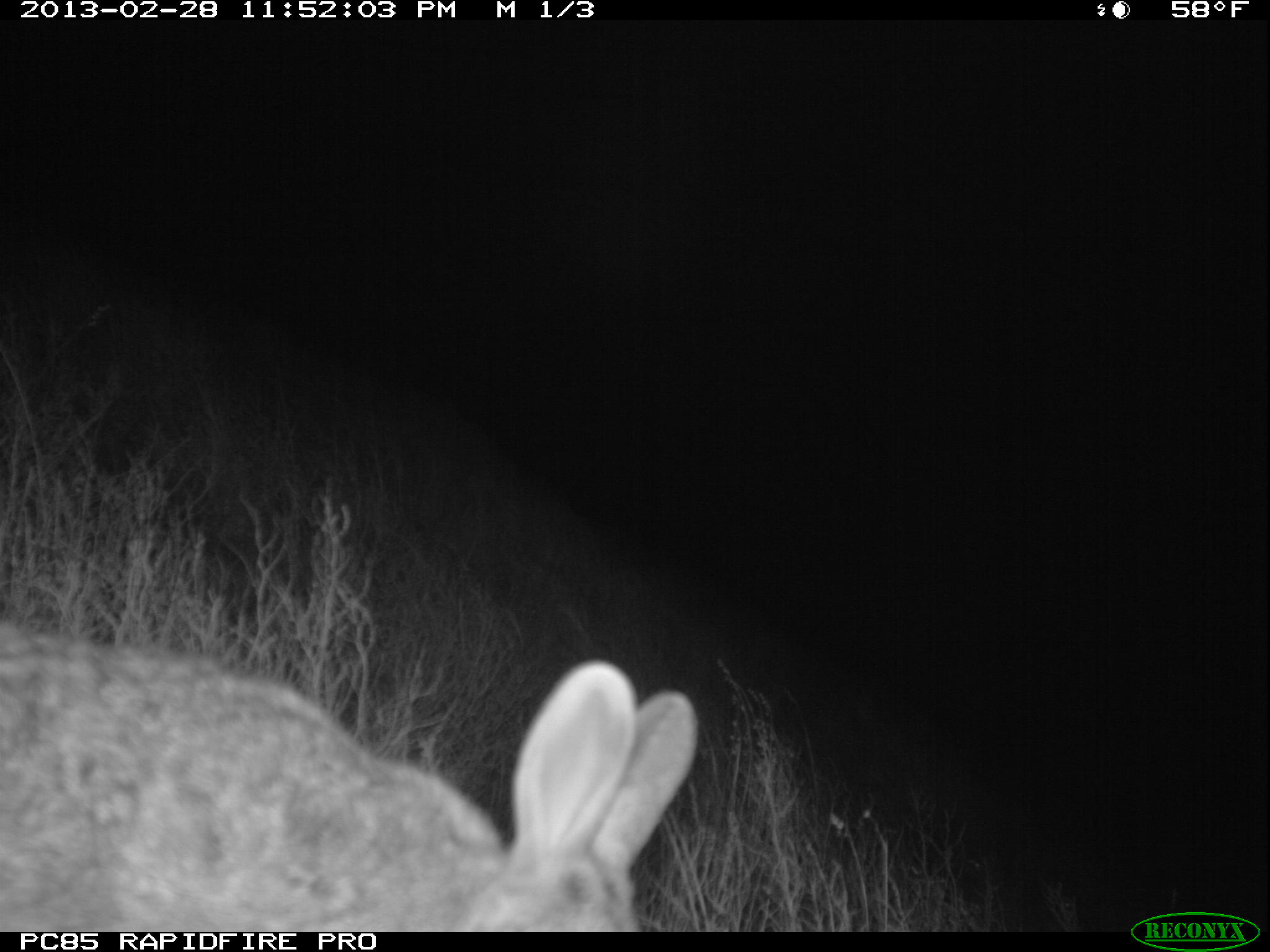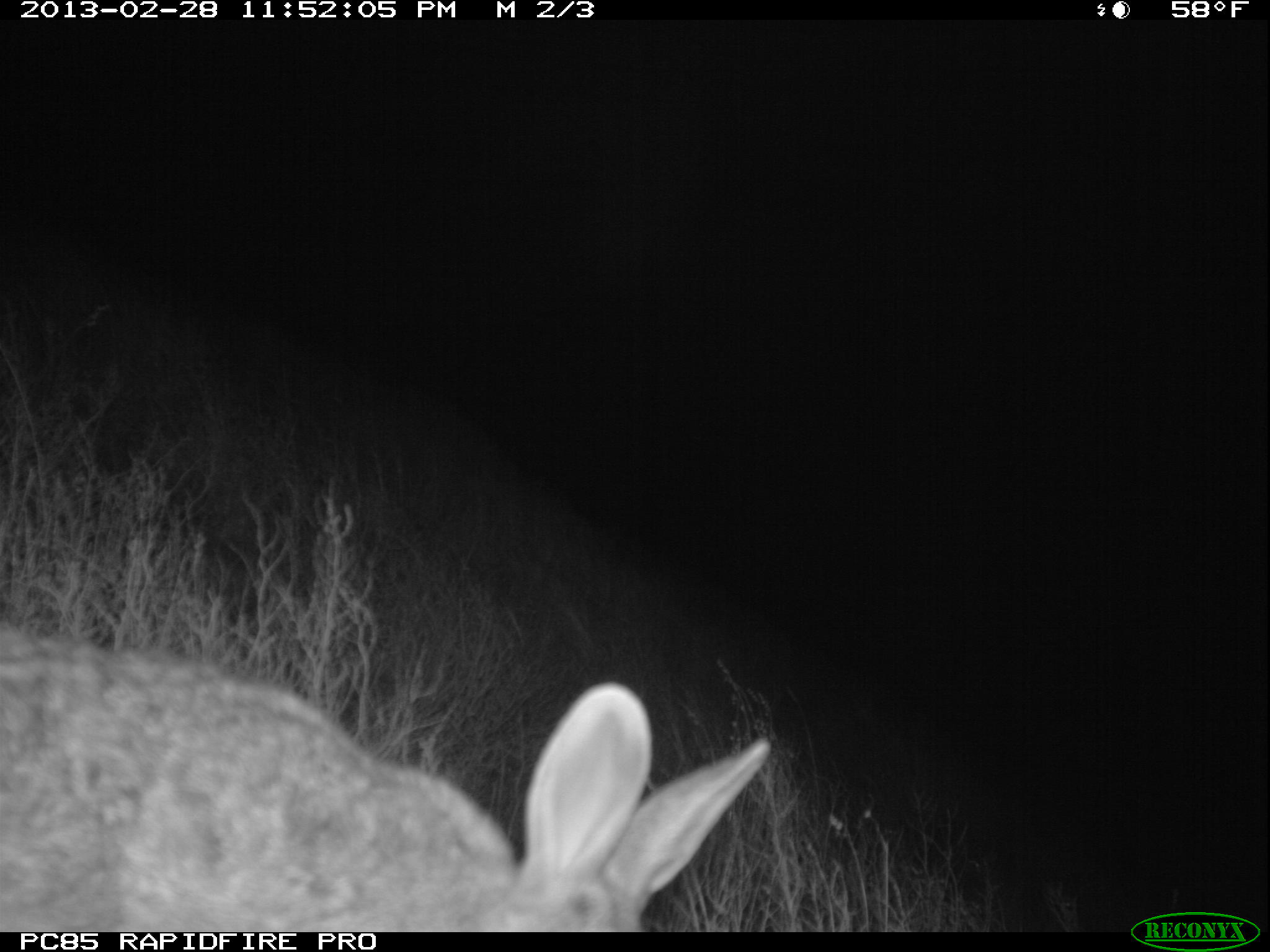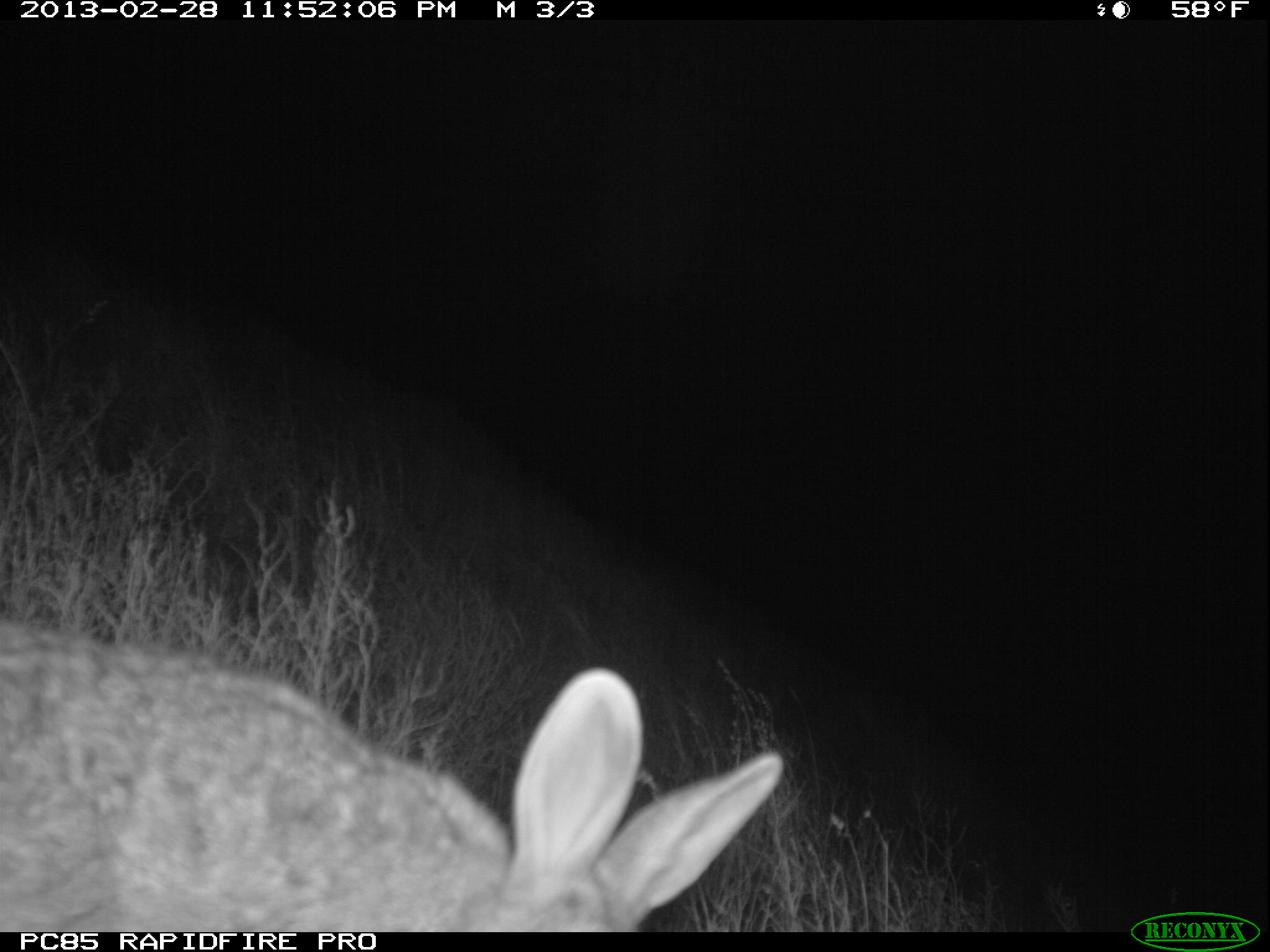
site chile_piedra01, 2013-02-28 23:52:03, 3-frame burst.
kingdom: Animalia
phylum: Chordata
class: Mammalia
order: Lagomorpha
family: Leporidae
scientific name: Leporidae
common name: rabbits and hares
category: rabbit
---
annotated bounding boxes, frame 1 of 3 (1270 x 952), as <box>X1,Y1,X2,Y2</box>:
rabbit: <box>0,614,691,935</box>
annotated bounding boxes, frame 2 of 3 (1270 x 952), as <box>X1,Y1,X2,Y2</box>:
rabbit: <box>0,619,771,930</box>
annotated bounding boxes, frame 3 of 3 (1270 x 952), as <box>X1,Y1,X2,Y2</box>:
rabbit: <box>0,614,779,933</box>